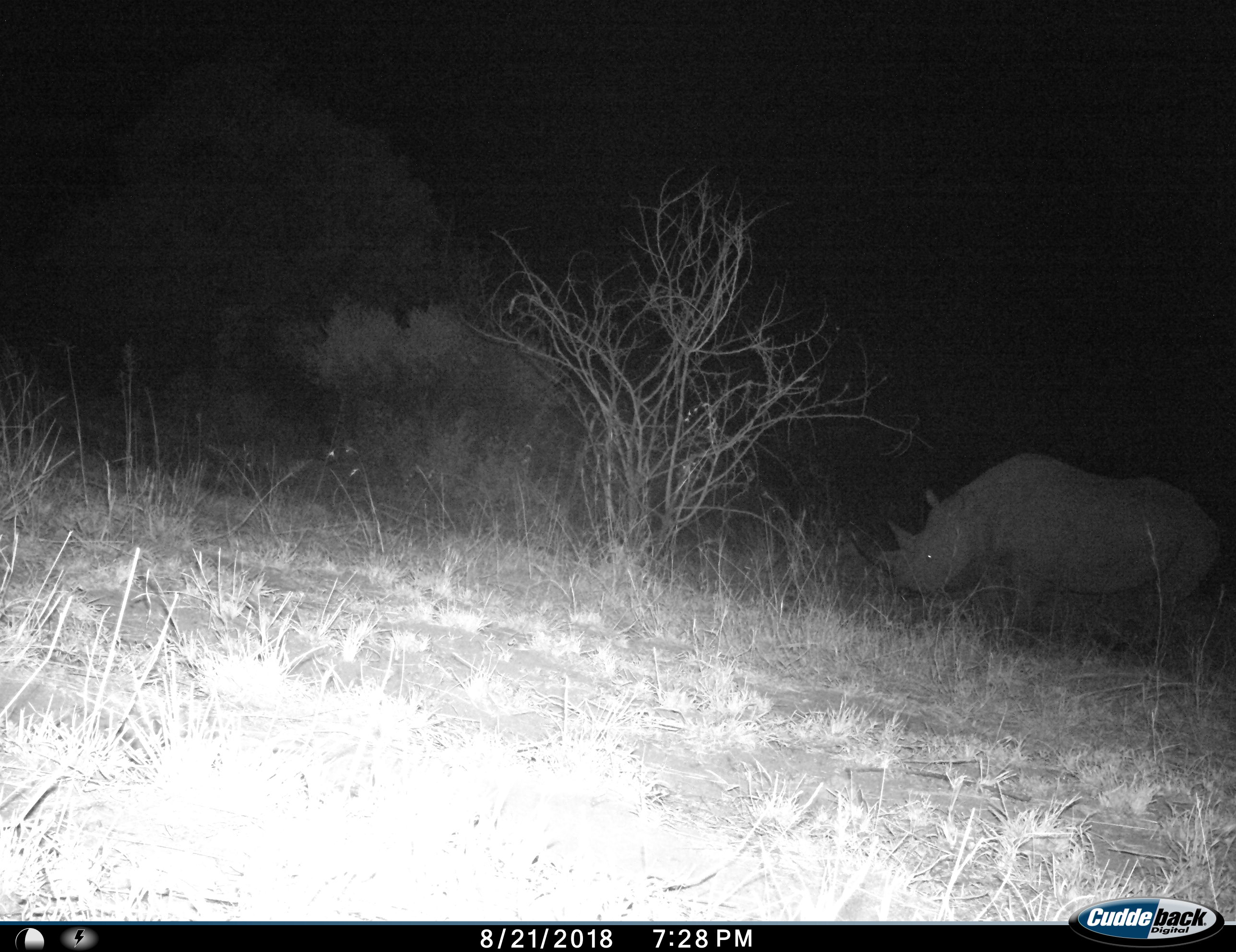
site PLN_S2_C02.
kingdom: Animalia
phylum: Chordata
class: Mammalia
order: Perissodactyla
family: Rhinocerotidae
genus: Ceratotherium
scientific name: Ceratotherium simum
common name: white rhinoceros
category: rhinoceroswhite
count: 1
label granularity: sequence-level